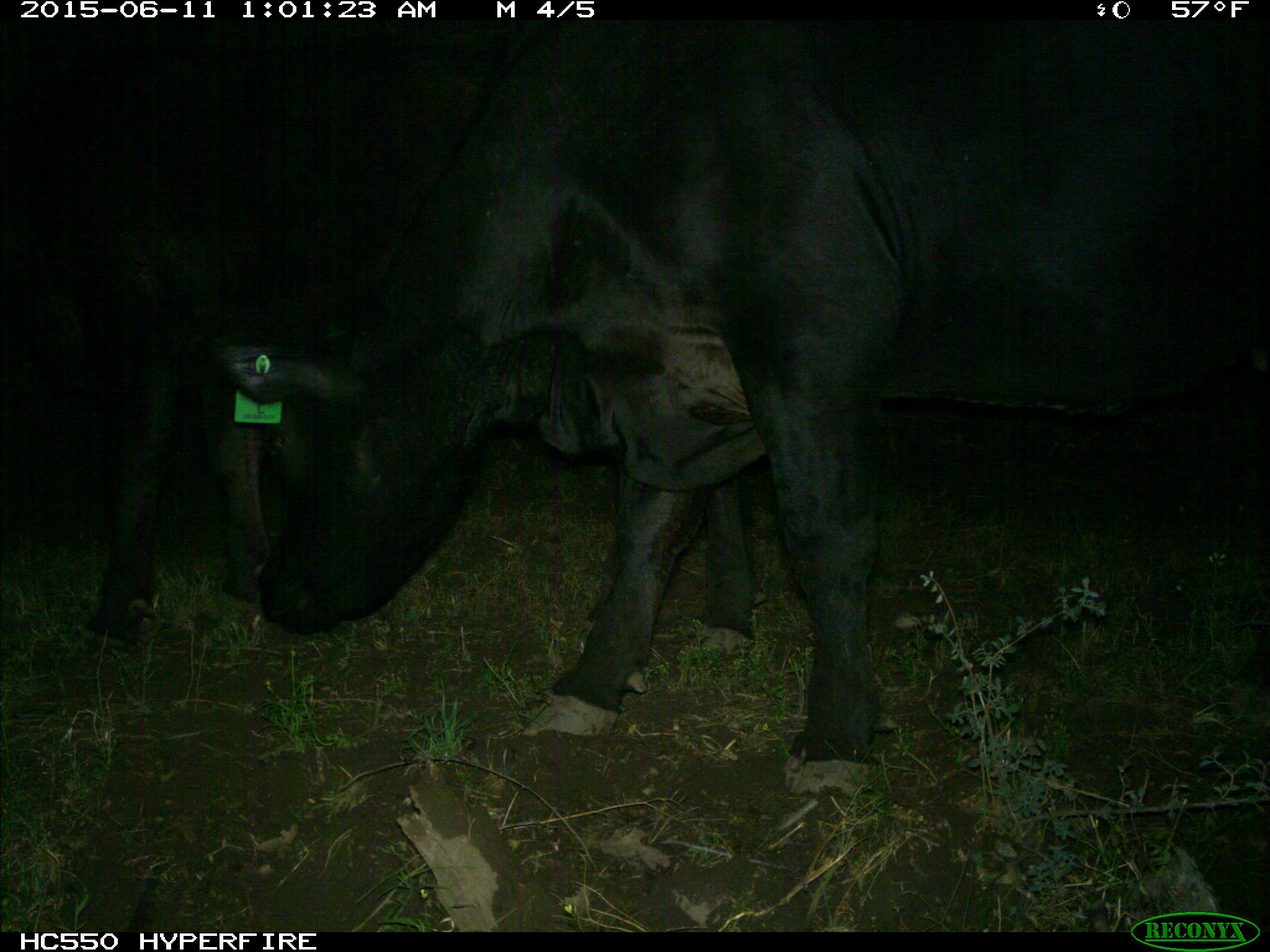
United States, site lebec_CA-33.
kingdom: Animalia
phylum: Chordata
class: Mammalia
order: Artiodactyla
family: Bovidae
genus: Bos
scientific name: Bos taurus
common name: domestic cow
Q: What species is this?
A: Bos taurus (domestic cow).